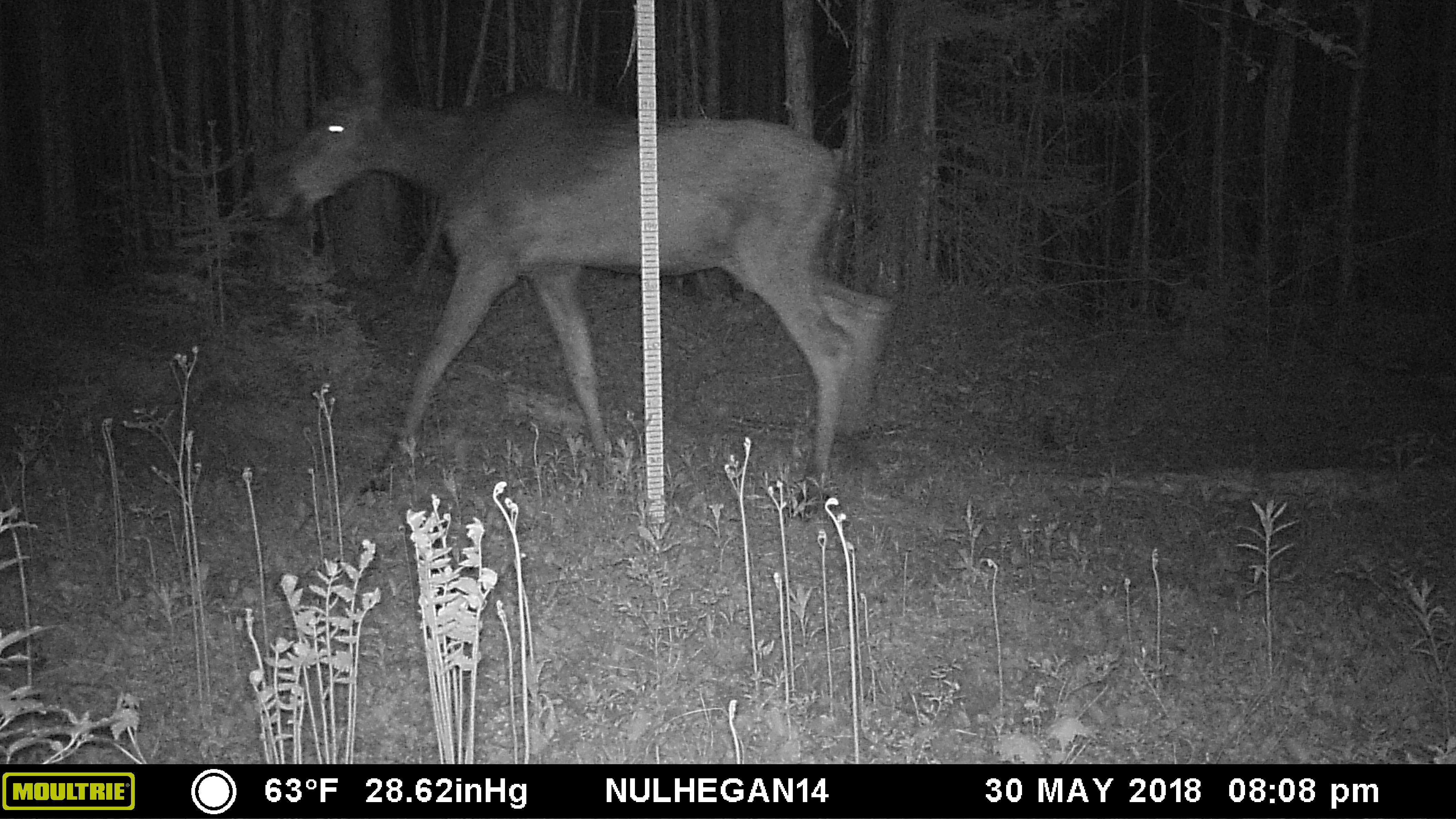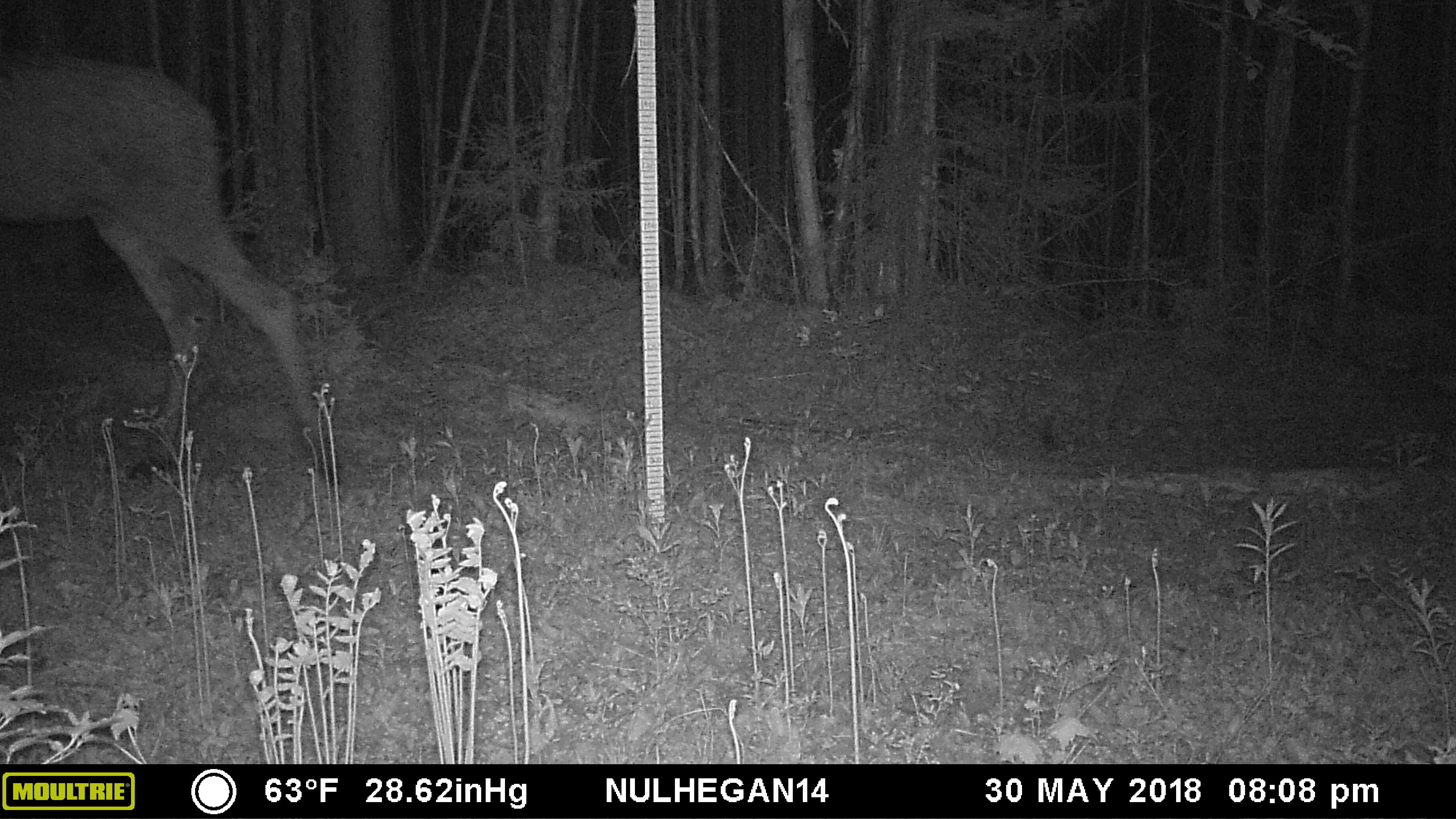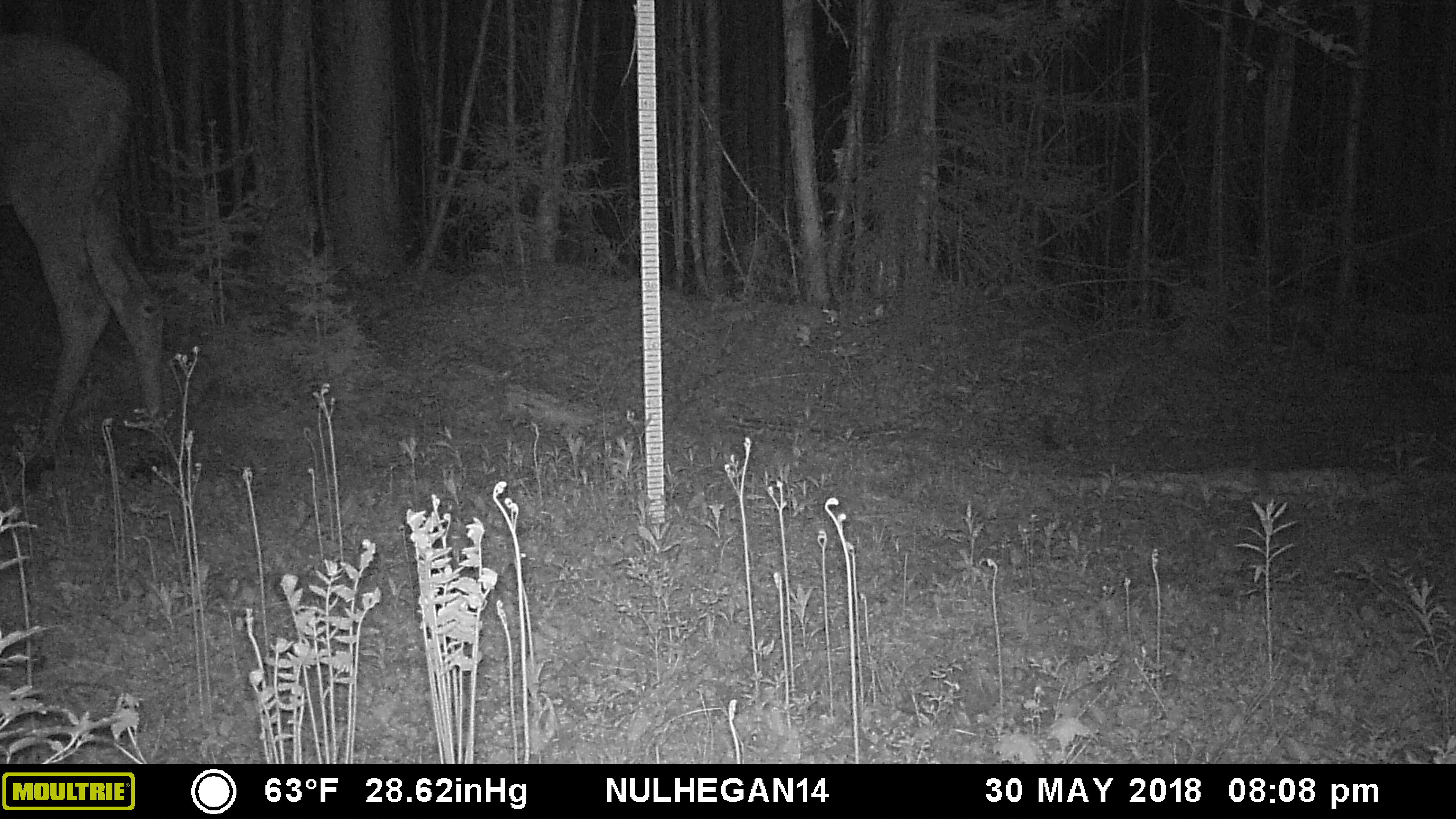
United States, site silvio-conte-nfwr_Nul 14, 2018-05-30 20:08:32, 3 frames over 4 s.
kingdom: Animalia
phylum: Chordata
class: Mammalia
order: Artiodactyla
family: Cervidae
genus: Alces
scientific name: Alces alces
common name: moose